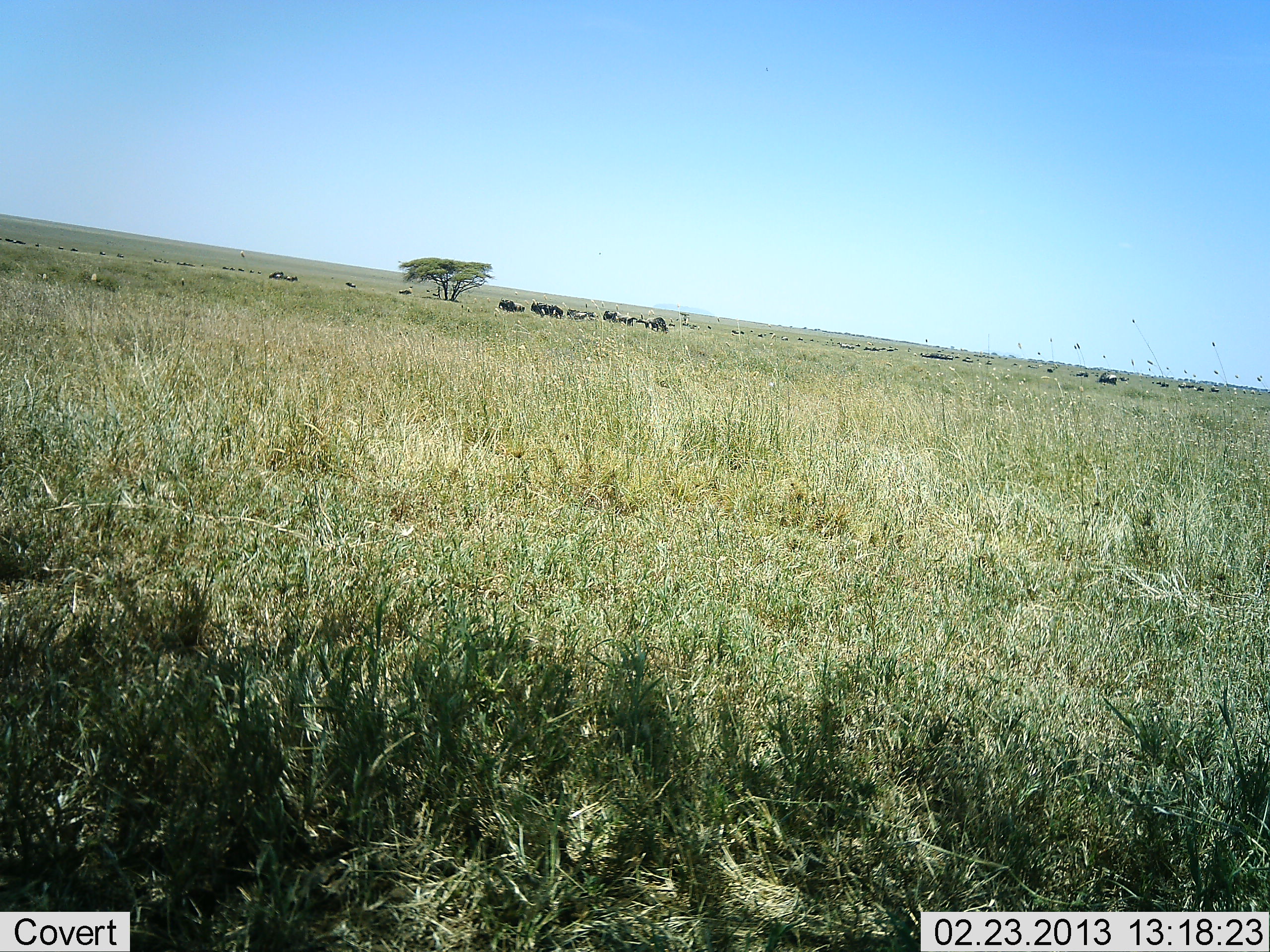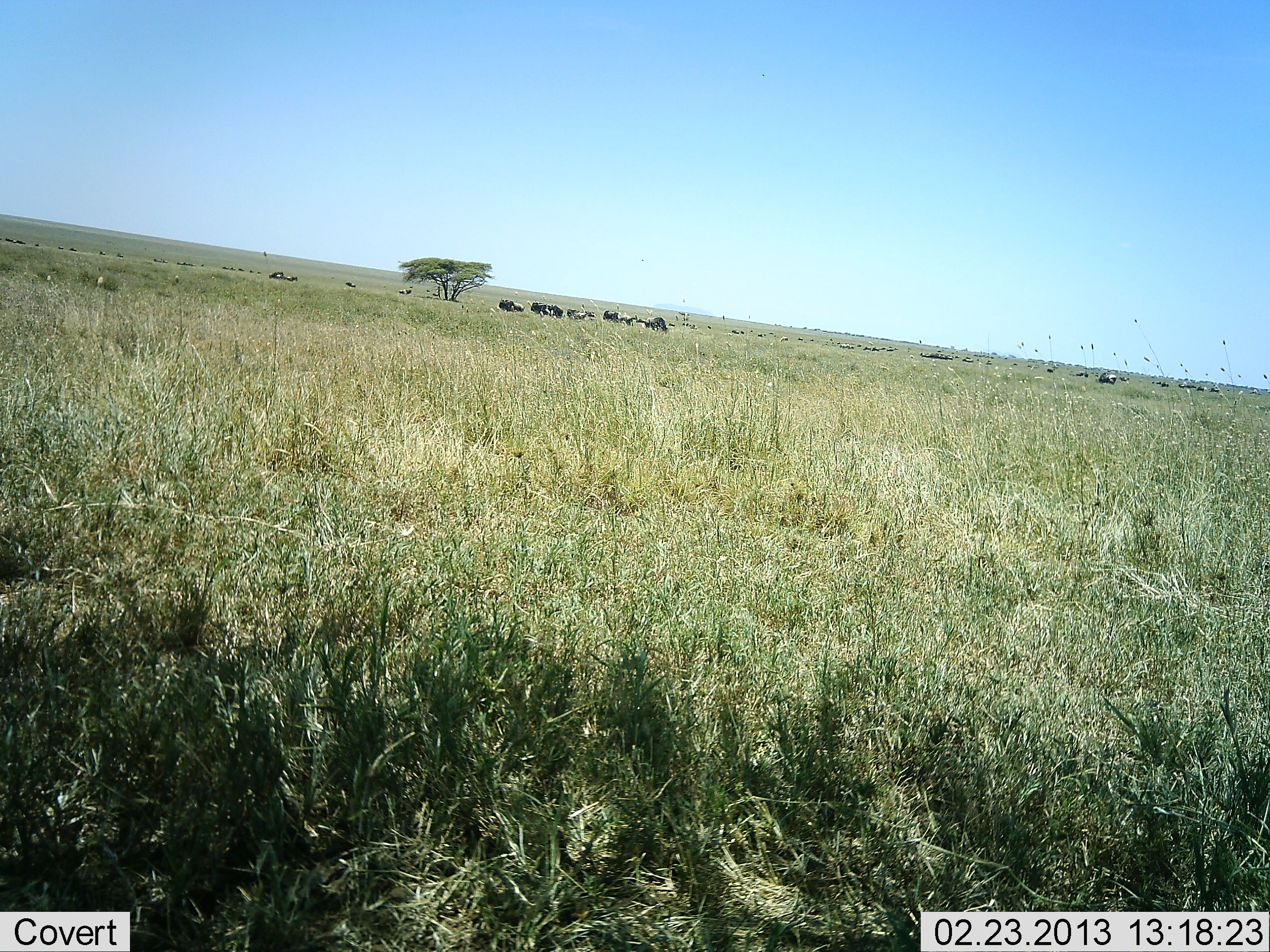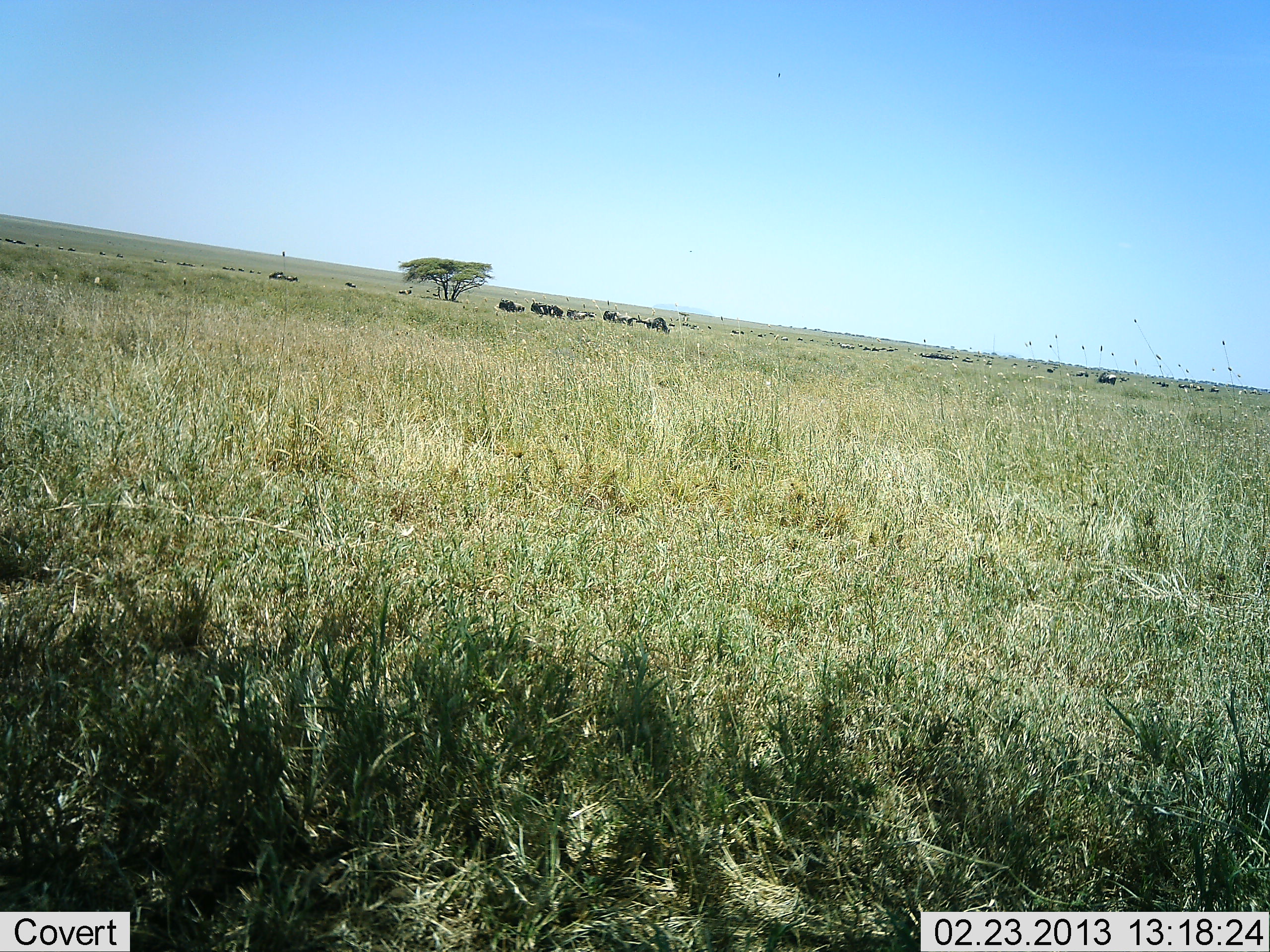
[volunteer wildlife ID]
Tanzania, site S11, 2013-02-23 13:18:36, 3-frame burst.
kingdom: Animalia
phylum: Chordata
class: Mammalia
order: Artiodactyla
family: Bovidae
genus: Connochaetes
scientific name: Connochaetes taurinus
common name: blue wildebeest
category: wildebeest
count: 11-50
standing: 64%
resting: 14%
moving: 7%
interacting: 0%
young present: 0%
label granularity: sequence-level